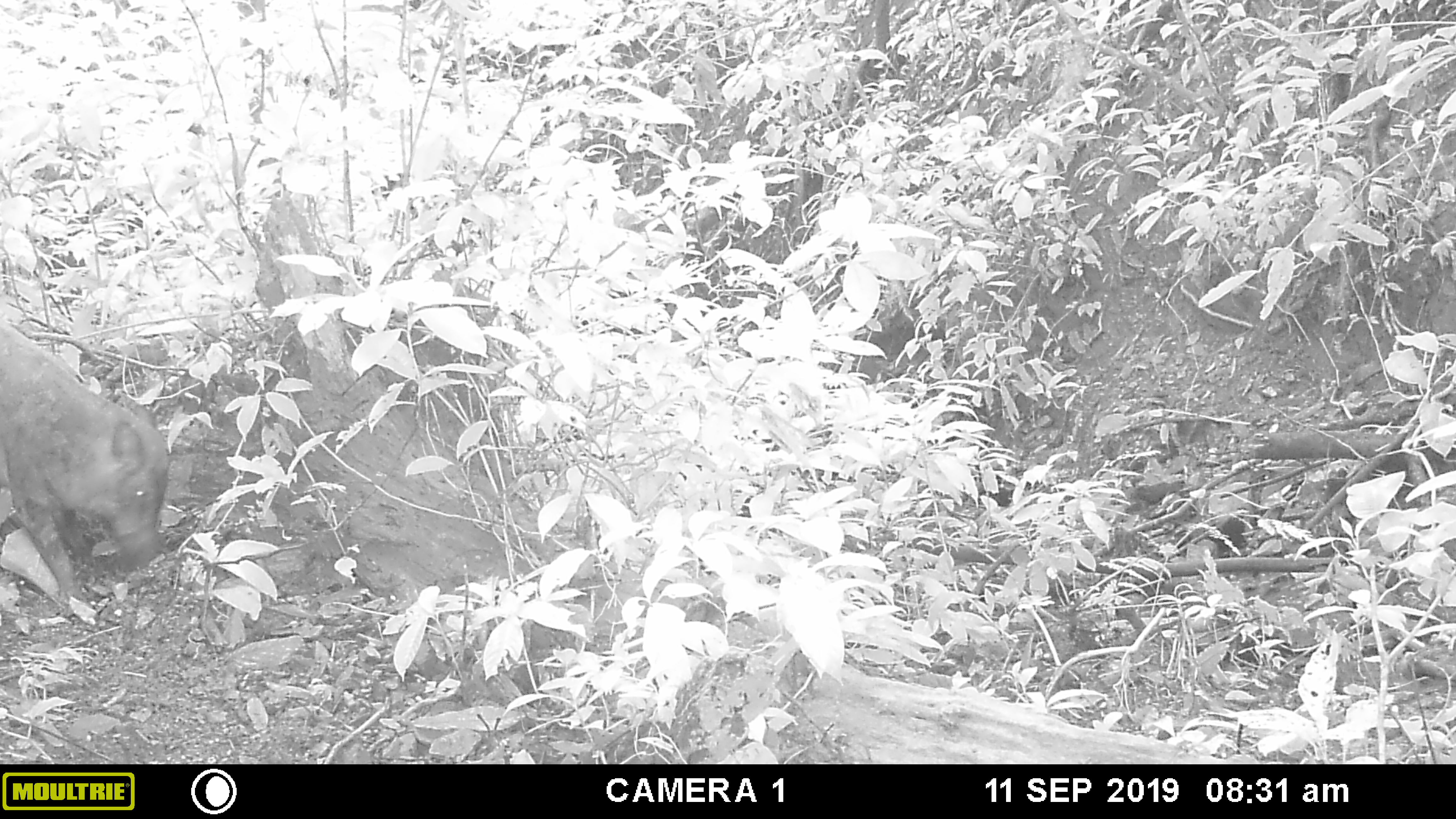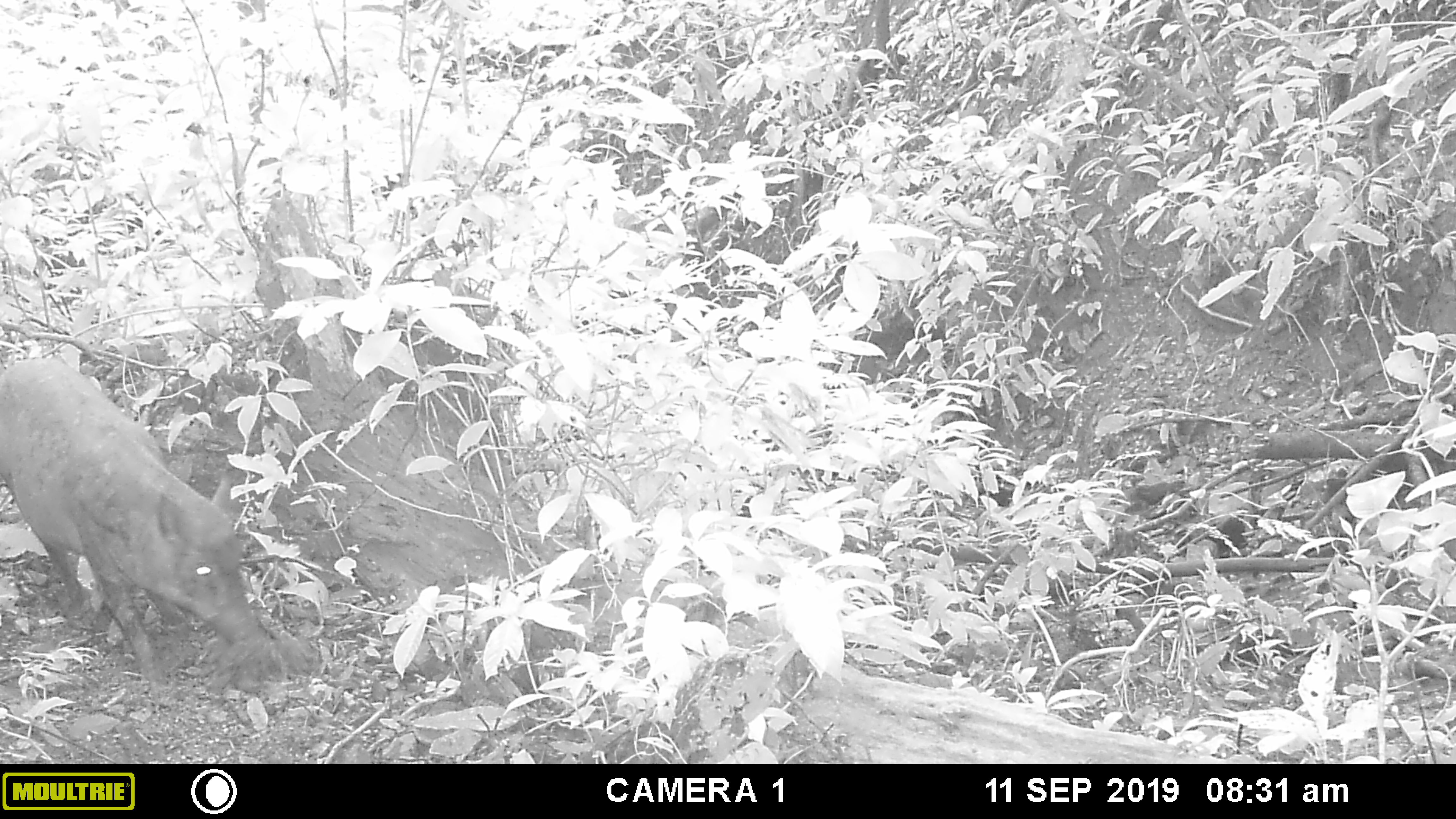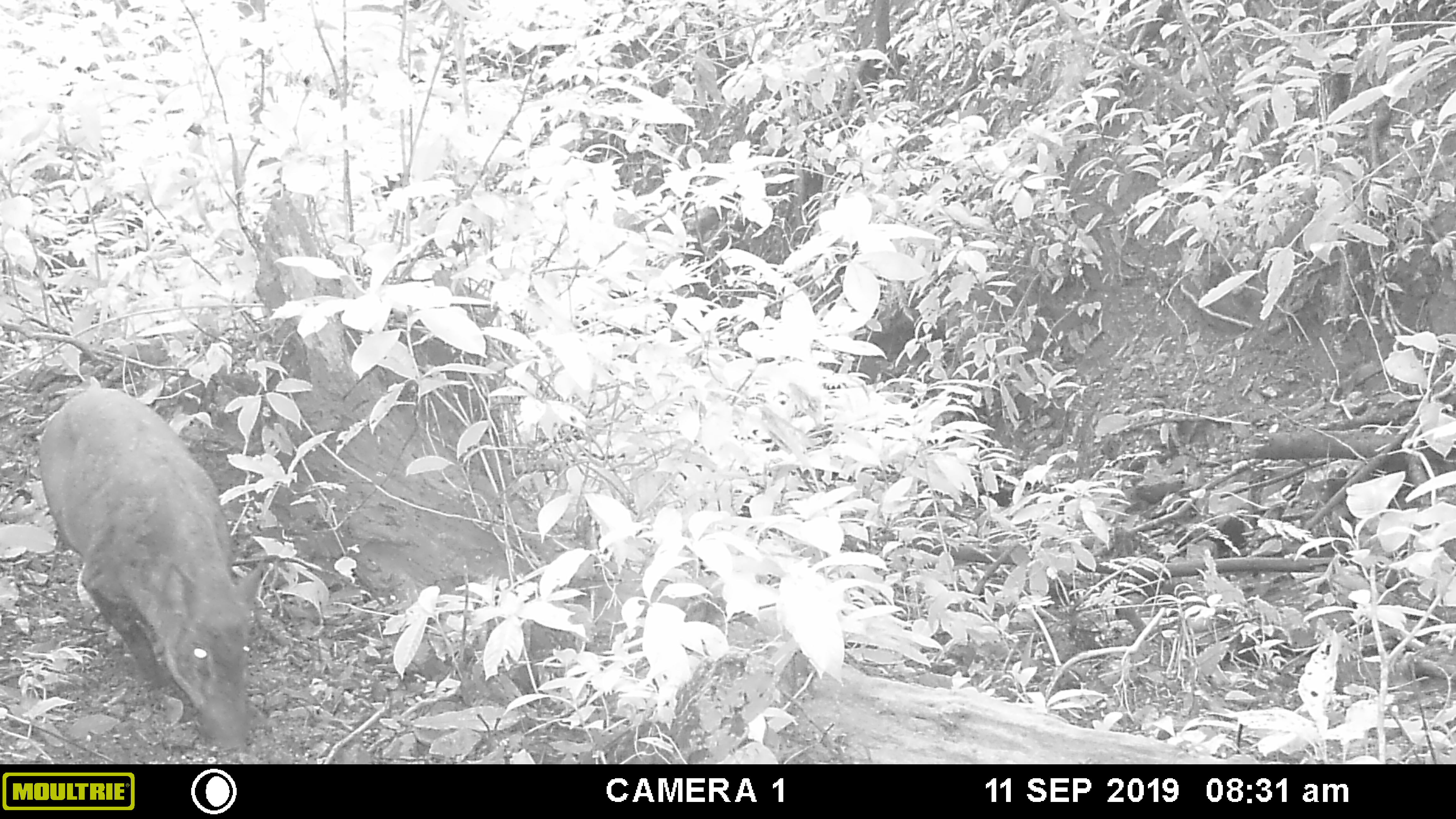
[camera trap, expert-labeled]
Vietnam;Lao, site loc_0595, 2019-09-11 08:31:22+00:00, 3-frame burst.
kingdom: Animalia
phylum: Chordata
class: Mammalia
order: Artiodactyla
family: Suidae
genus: Sus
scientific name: Sus scrofa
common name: eurasian wild pig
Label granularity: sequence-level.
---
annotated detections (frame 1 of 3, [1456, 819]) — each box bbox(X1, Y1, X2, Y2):
eurasian wild pig: bbox(0, 314, 171, 602)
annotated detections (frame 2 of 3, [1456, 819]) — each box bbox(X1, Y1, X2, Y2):
eurasian wild pig: bbox(1, 356, 259, 693)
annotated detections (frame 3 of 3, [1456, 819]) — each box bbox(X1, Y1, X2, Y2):
eurasian wild pig: bbox(37, 388, 265, 749)